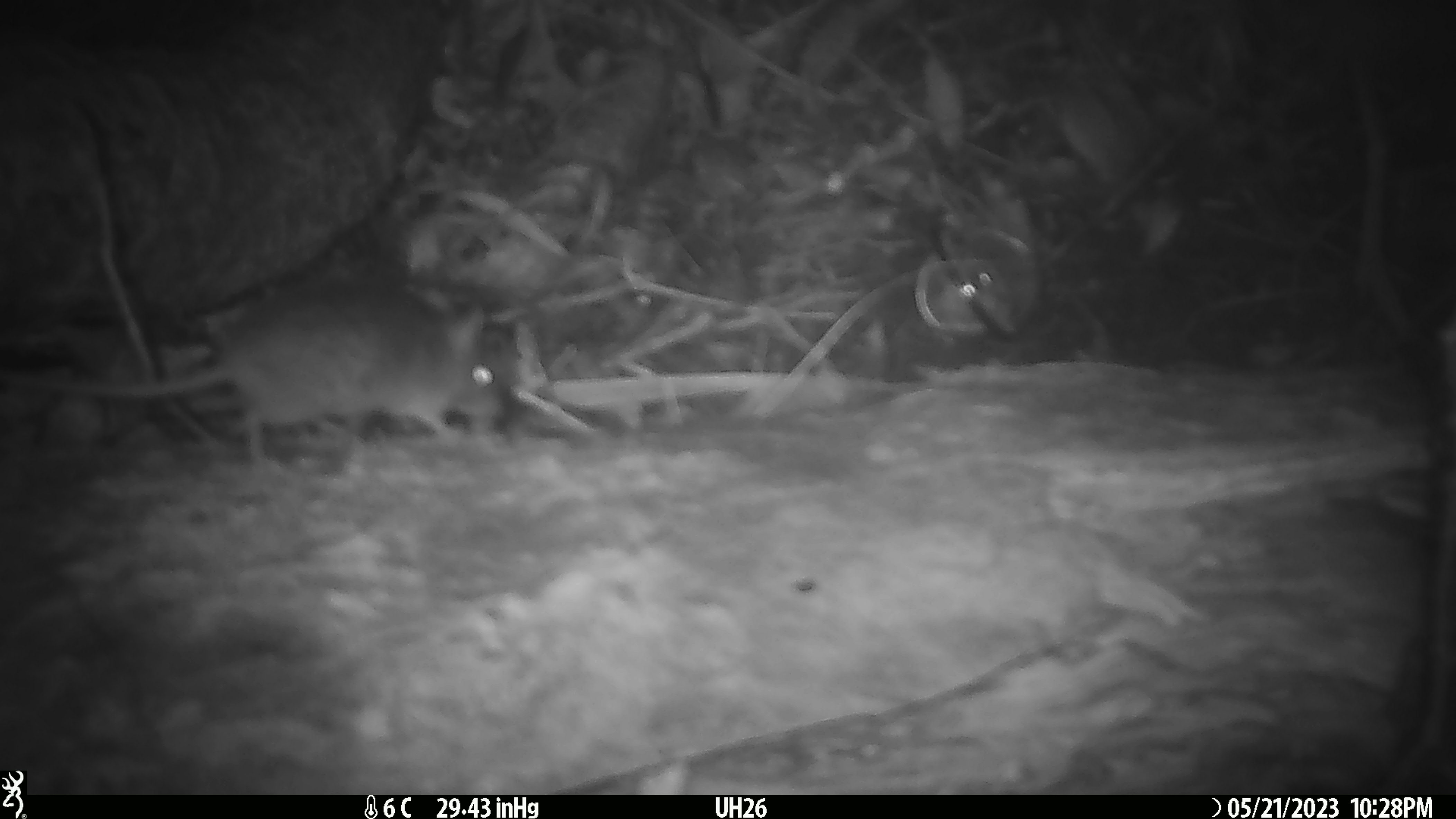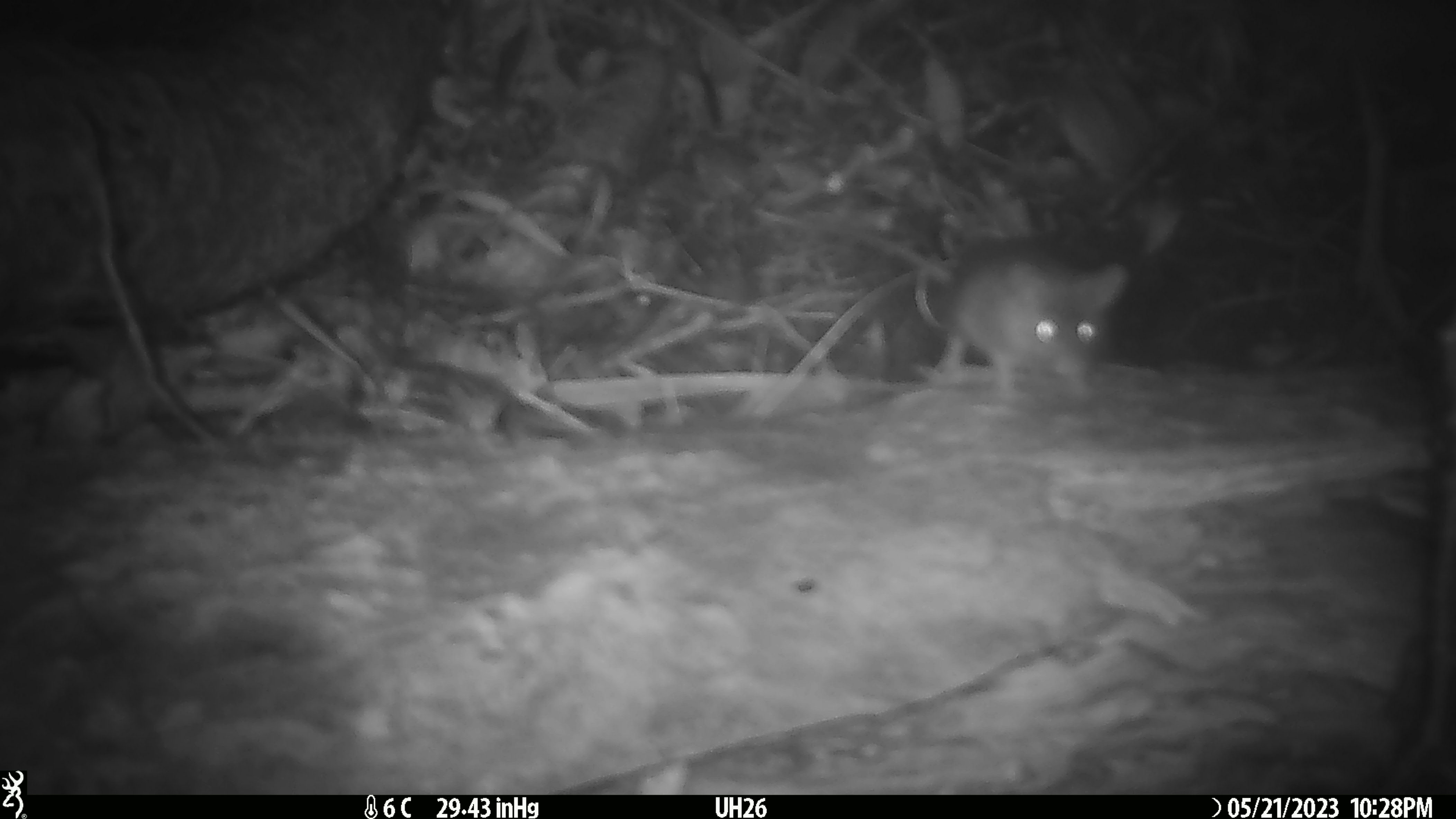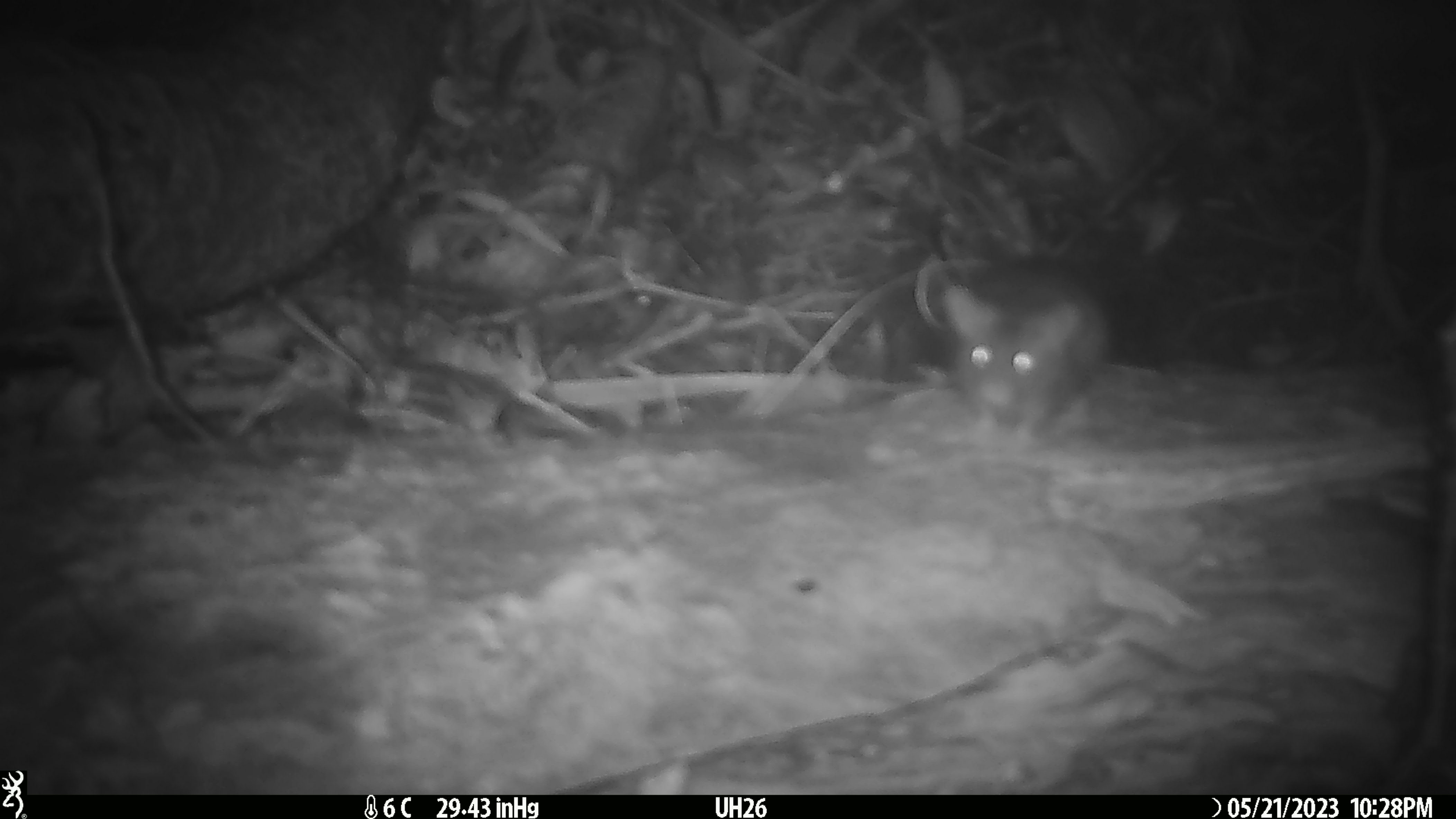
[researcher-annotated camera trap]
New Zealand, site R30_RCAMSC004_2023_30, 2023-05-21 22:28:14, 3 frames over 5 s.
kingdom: Animalia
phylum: Chordata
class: Mammalia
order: Rodentia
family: Muridae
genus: Mus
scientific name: Mus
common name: mouse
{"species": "mouse (Mus)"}